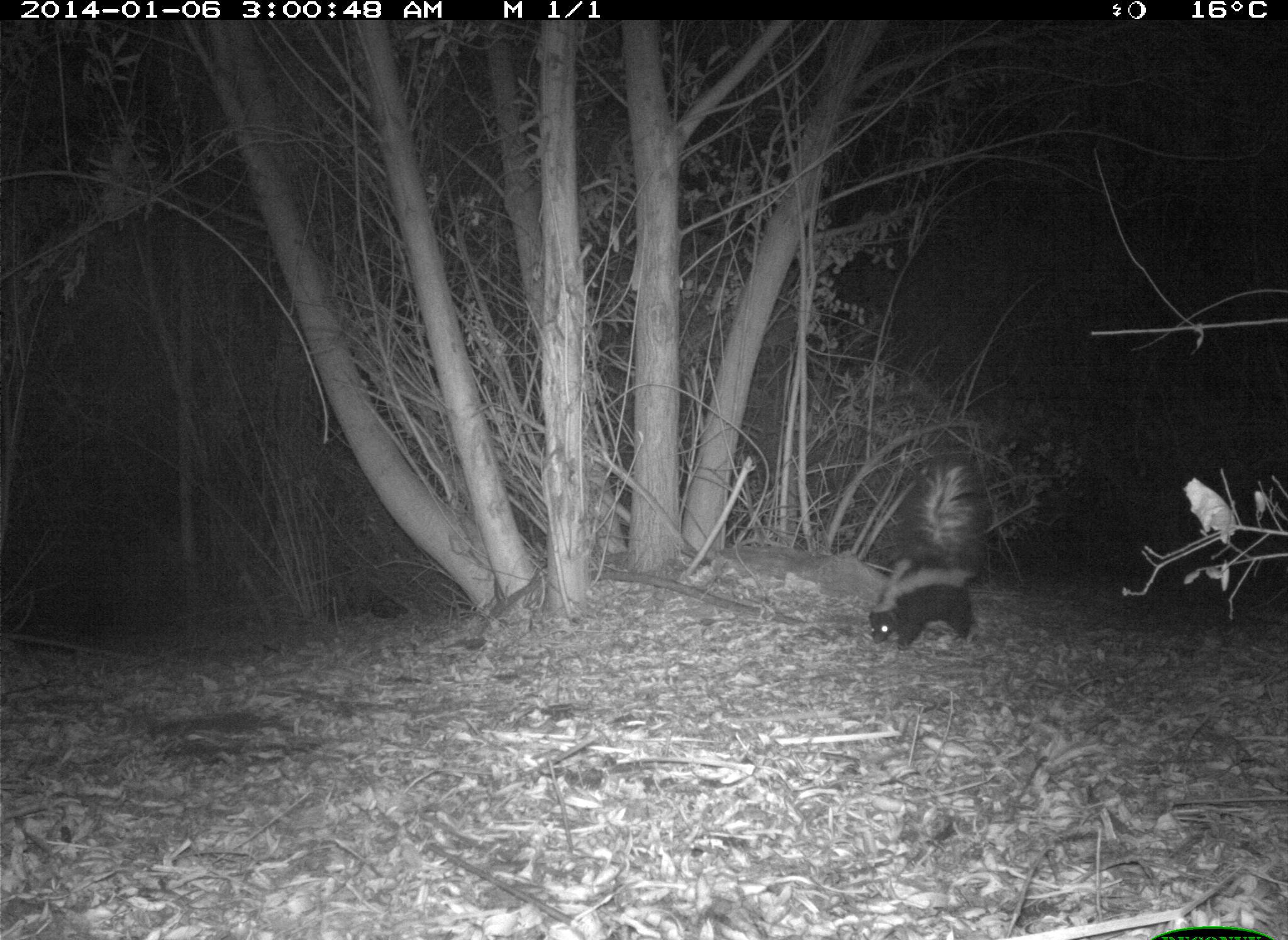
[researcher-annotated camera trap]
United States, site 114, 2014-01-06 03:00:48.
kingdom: Animalia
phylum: Chordata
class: Mammalia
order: Carnivora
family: Mephitidae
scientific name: Mephitidae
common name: skunk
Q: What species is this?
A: Skunk (Mephitidae).